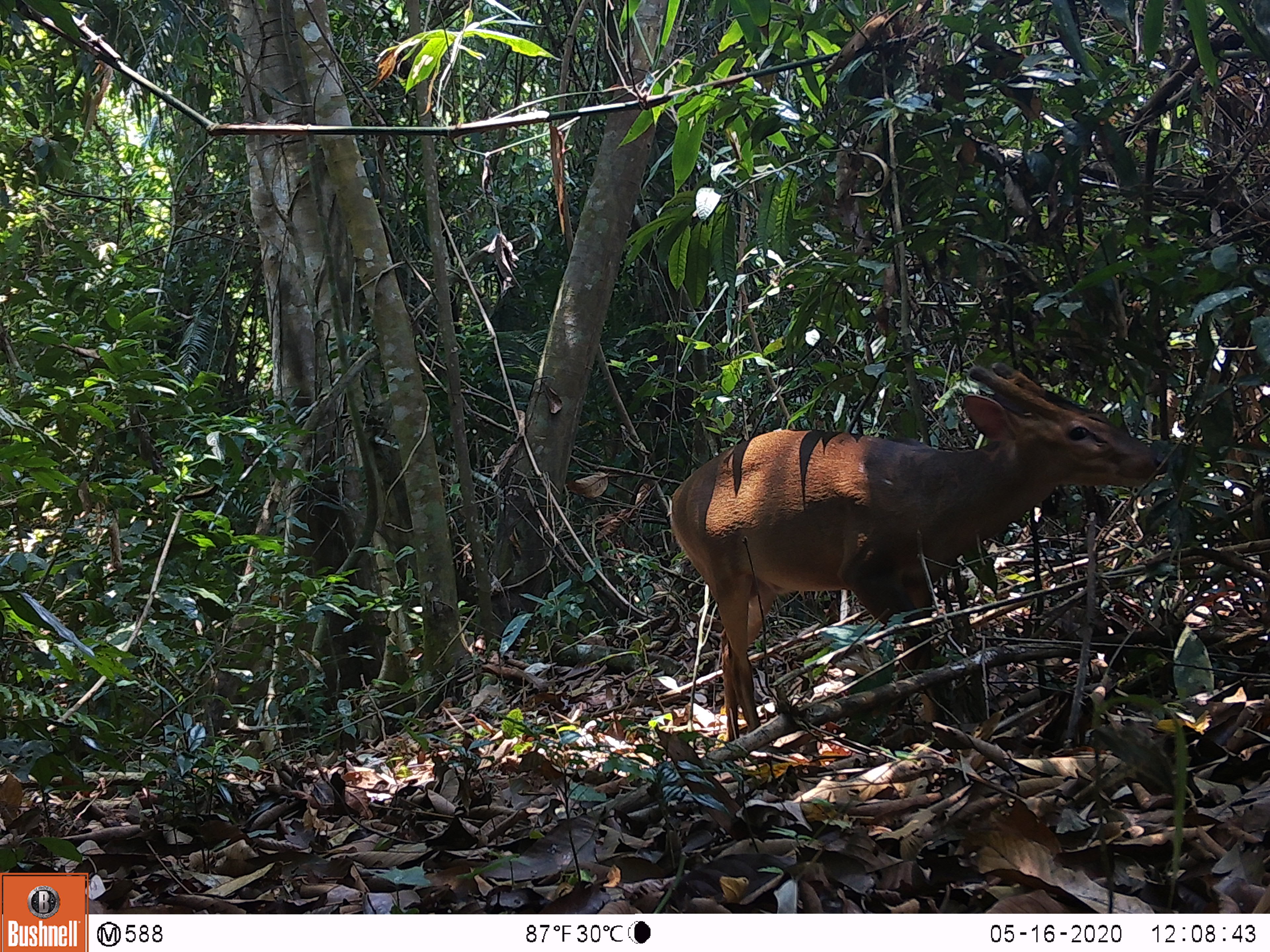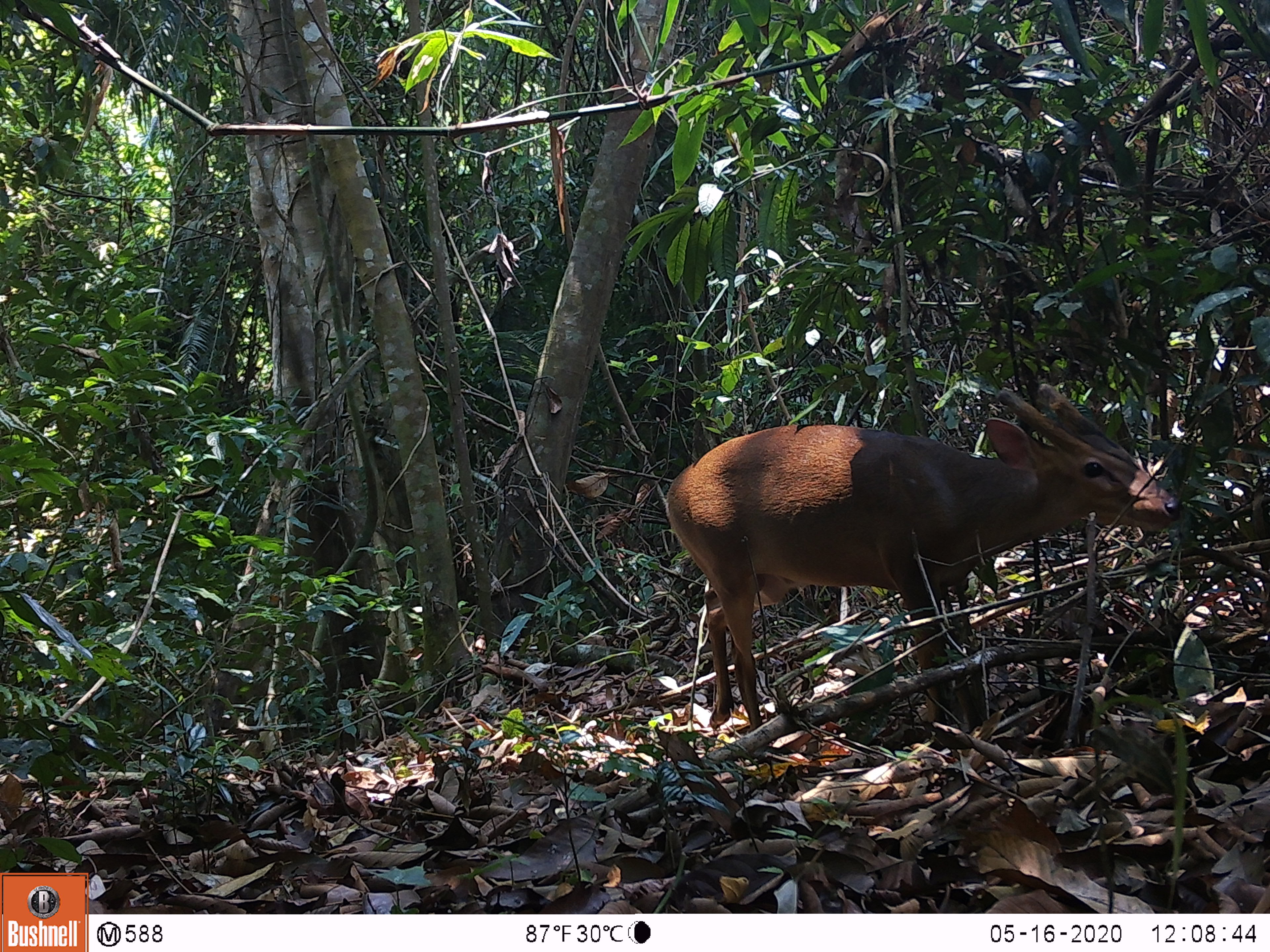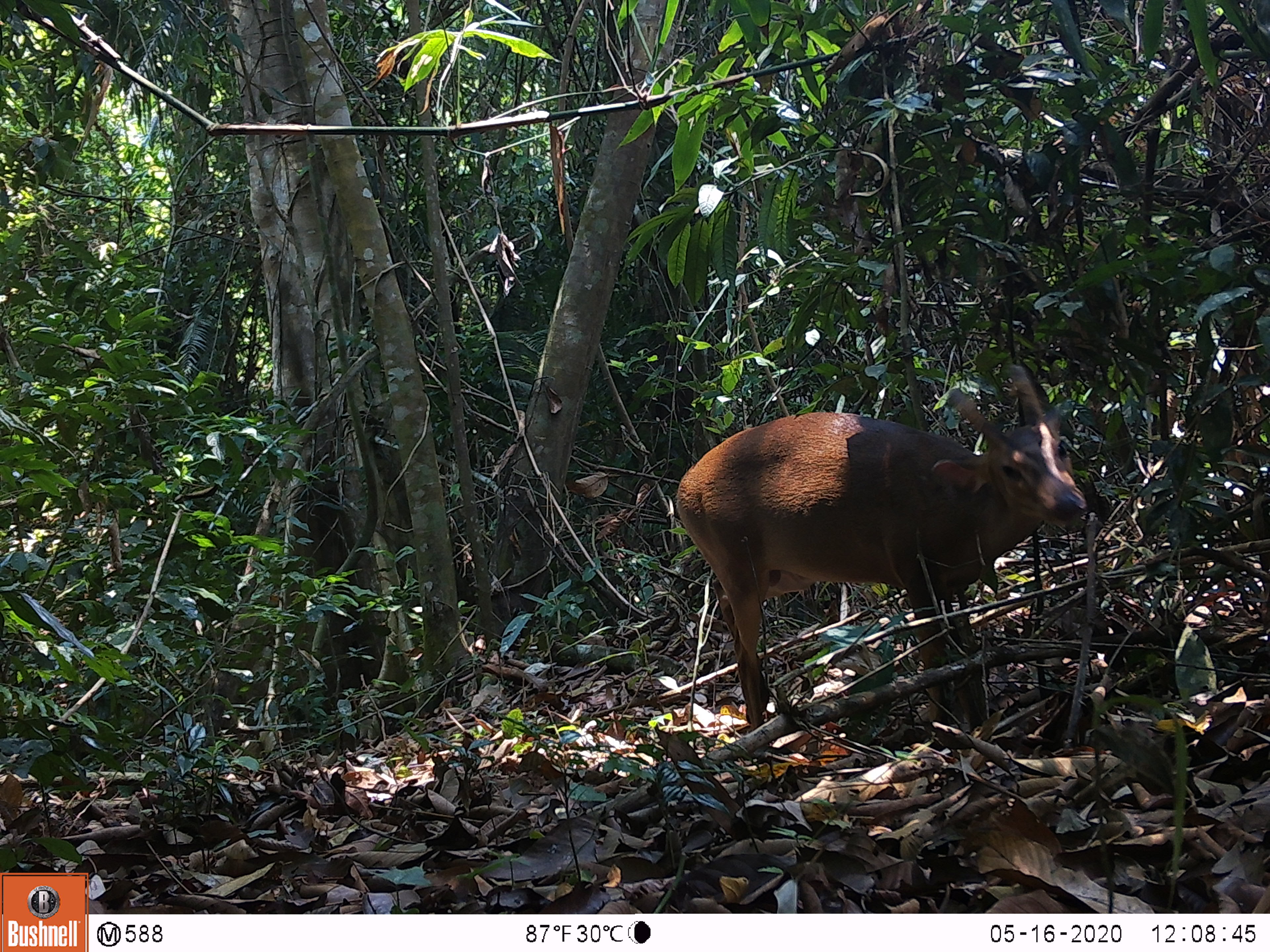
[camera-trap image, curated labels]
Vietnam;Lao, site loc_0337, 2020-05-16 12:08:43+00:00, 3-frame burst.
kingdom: Animalia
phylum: Chordata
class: Mammalia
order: Artiodactyla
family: Cervidae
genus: Muntiacus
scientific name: Muntiacus vuquangensis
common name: large-antlered muntjac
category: large antlered muntjac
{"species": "large antlered muntjac (large-antlered muntjac) (Muntiacus vuquangensis)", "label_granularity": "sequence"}